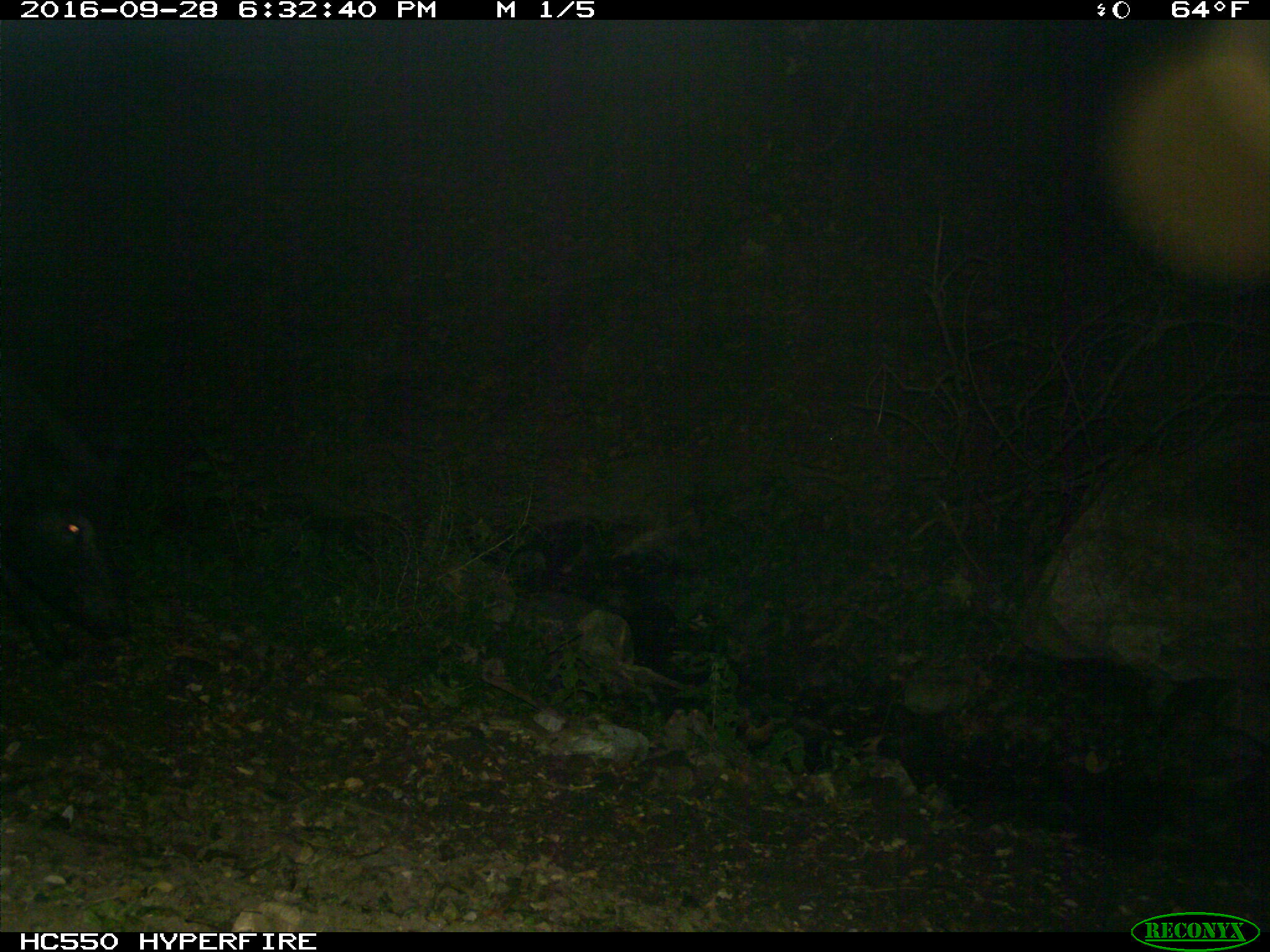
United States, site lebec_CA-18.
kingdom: Animalia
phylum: Chordata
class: Mammalia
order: Artiodactyla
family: Suidae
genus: Sus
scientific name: Sus scrofa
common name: wild boar